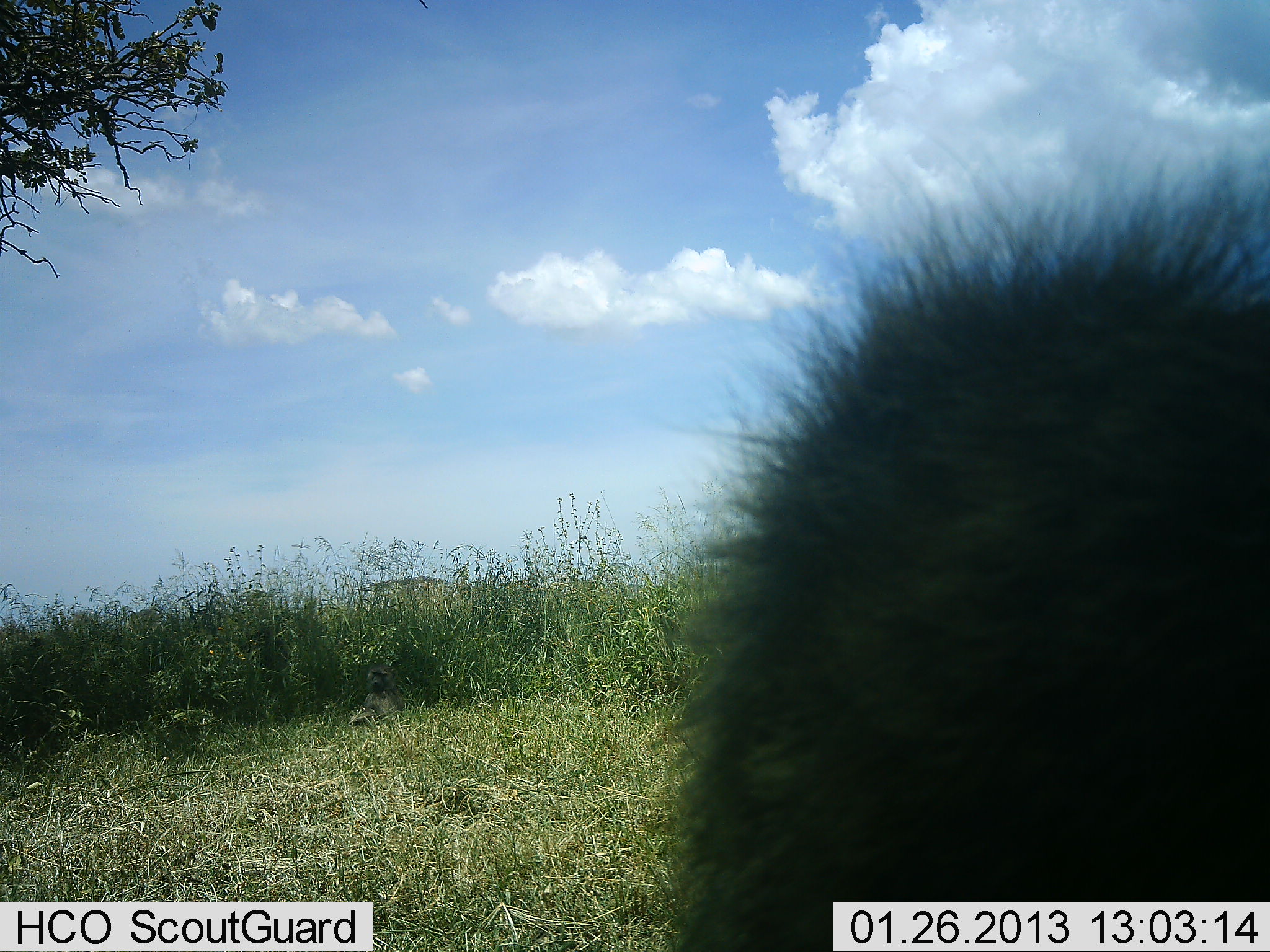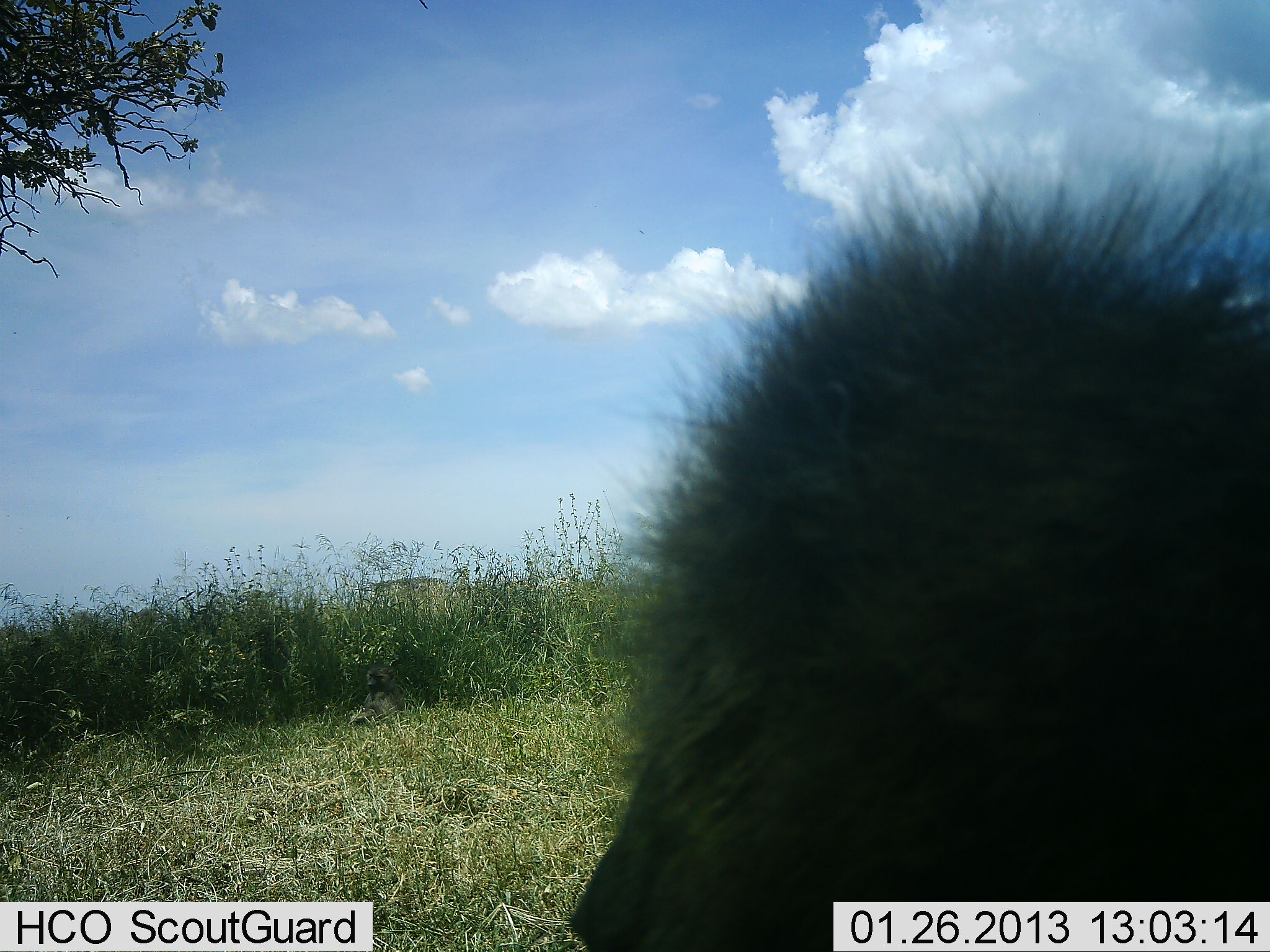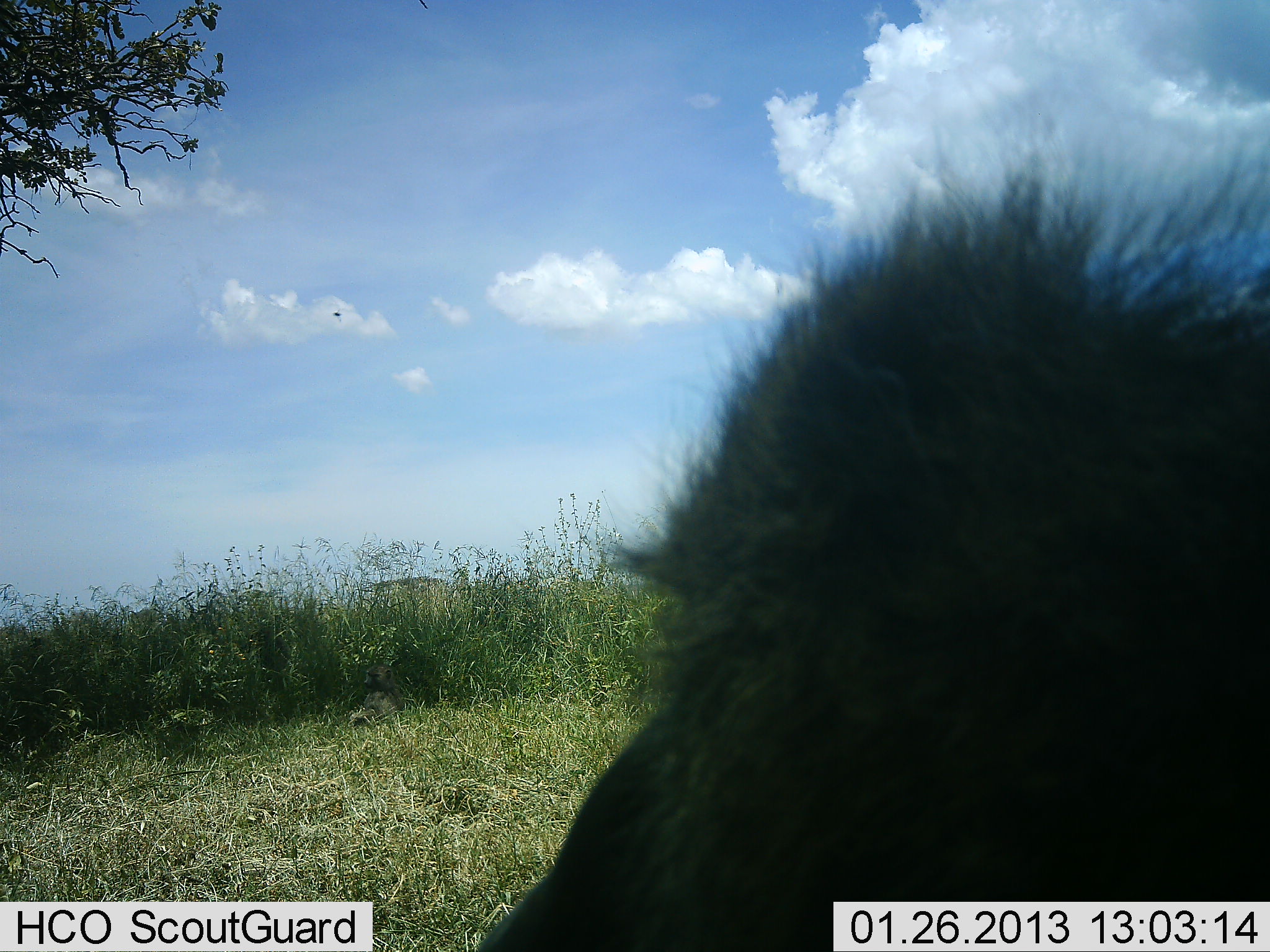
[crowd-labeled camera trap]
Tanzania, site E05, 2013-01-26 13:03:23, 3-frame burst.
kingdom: Animalia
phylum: Chordata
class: Mammalia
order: Primates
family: Cercopithecidae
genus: Papio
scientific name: Papio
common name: baboon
Baboon (Papio), count 1. Behavior (volunteer vote fractions): standing 56%, resting 38%, moving 6%, interacting 12%. Young present (vote fraction): 6%. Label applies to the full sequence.